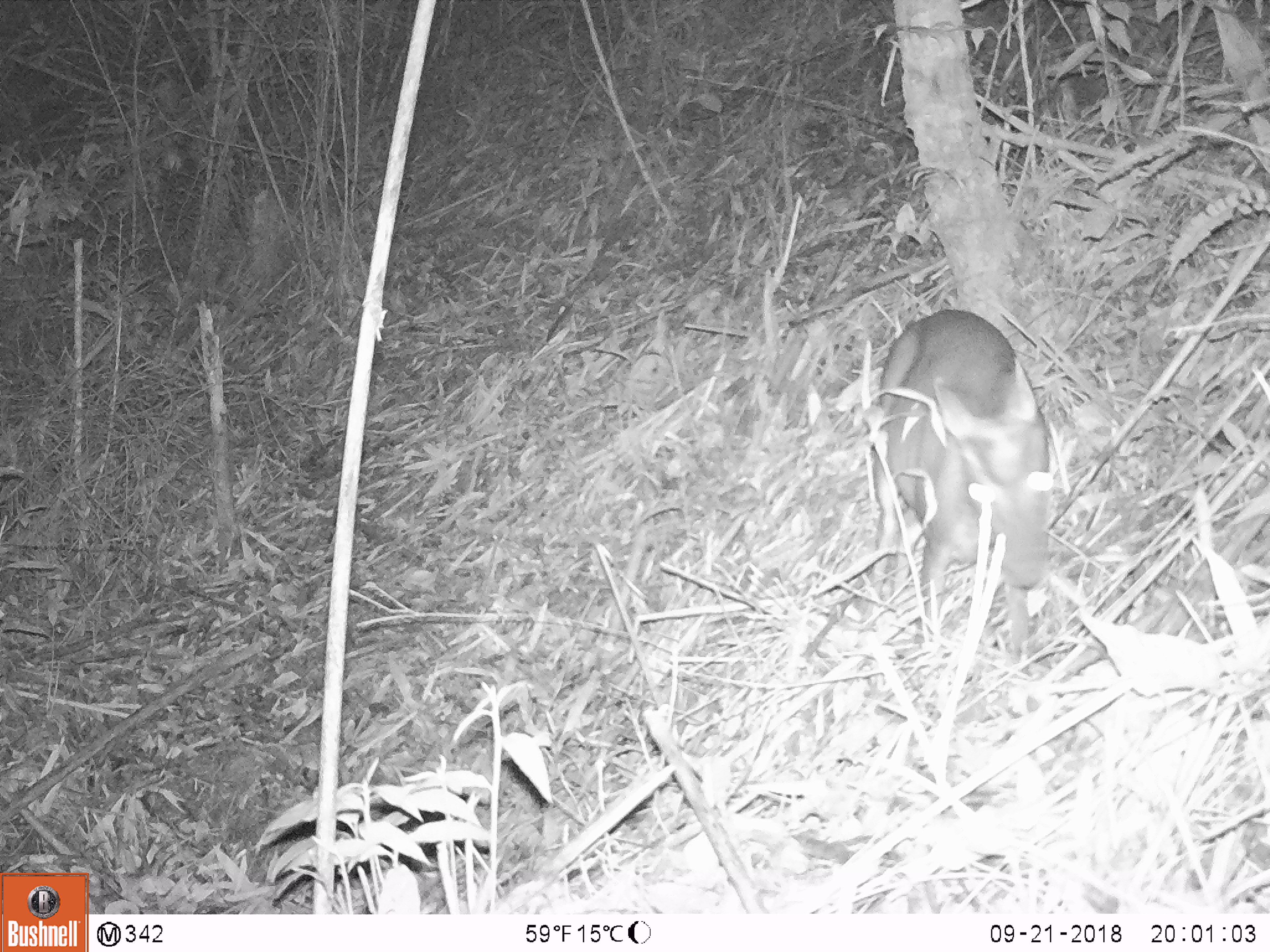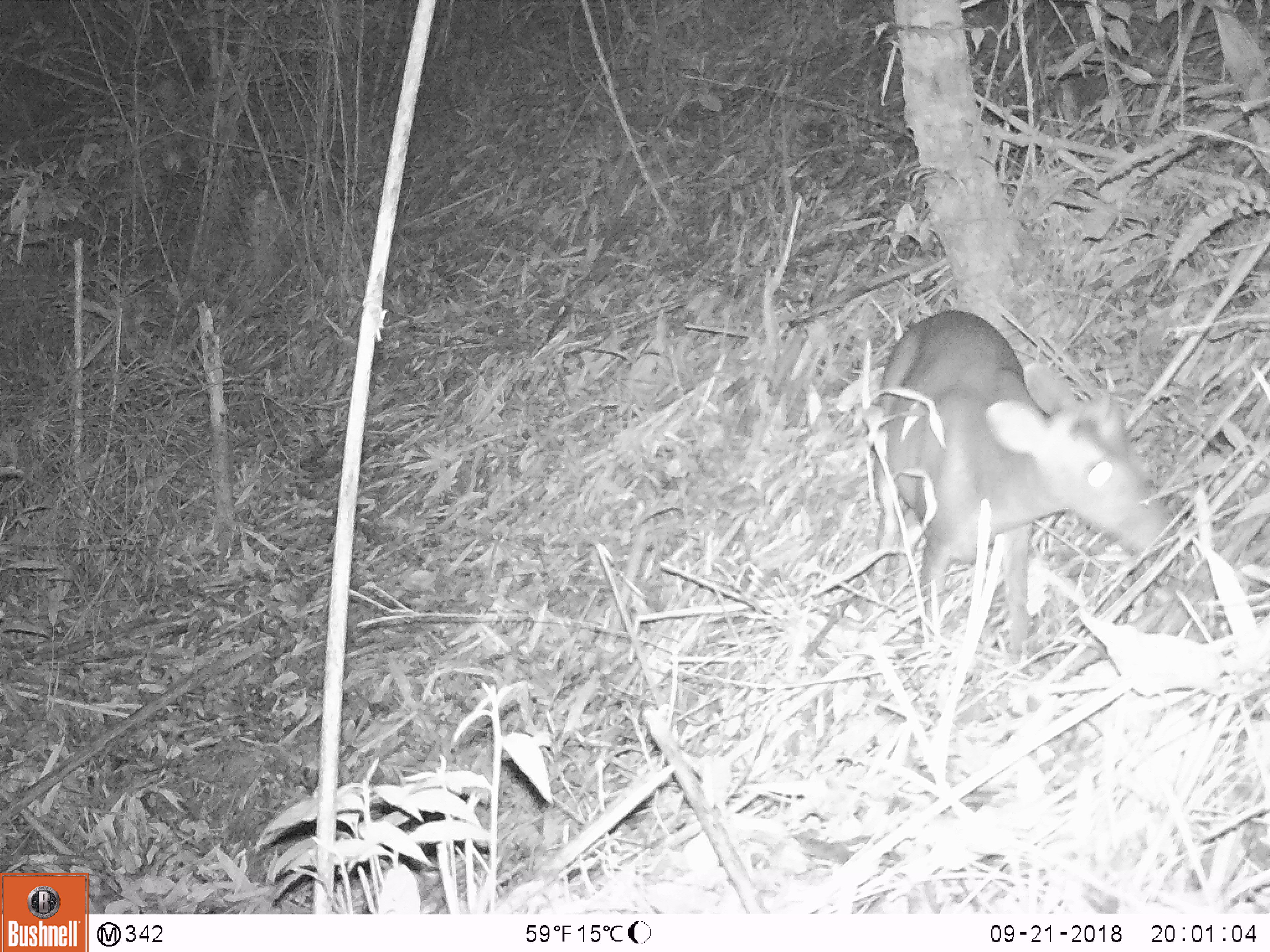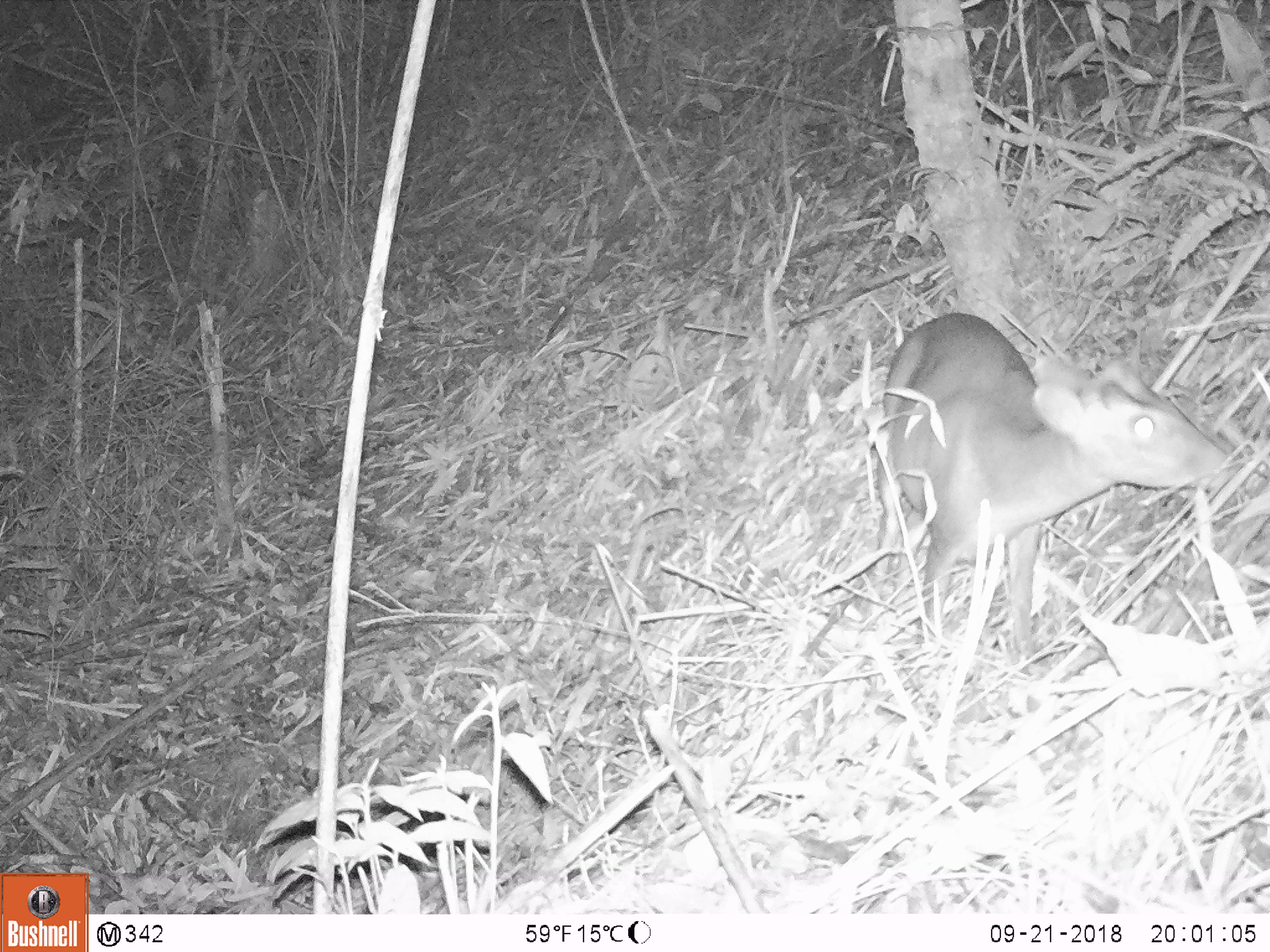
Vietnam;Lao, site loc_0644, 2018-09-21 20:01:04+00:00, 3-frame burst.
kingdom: Animalia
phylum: Chordata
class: Mammalia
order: Artiodactyla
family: Cervidae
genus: Muntiacus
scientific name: Muntiacus rooseveltorum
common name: roosevelt's muntjac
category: roosevelts muntjac group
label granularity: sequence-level